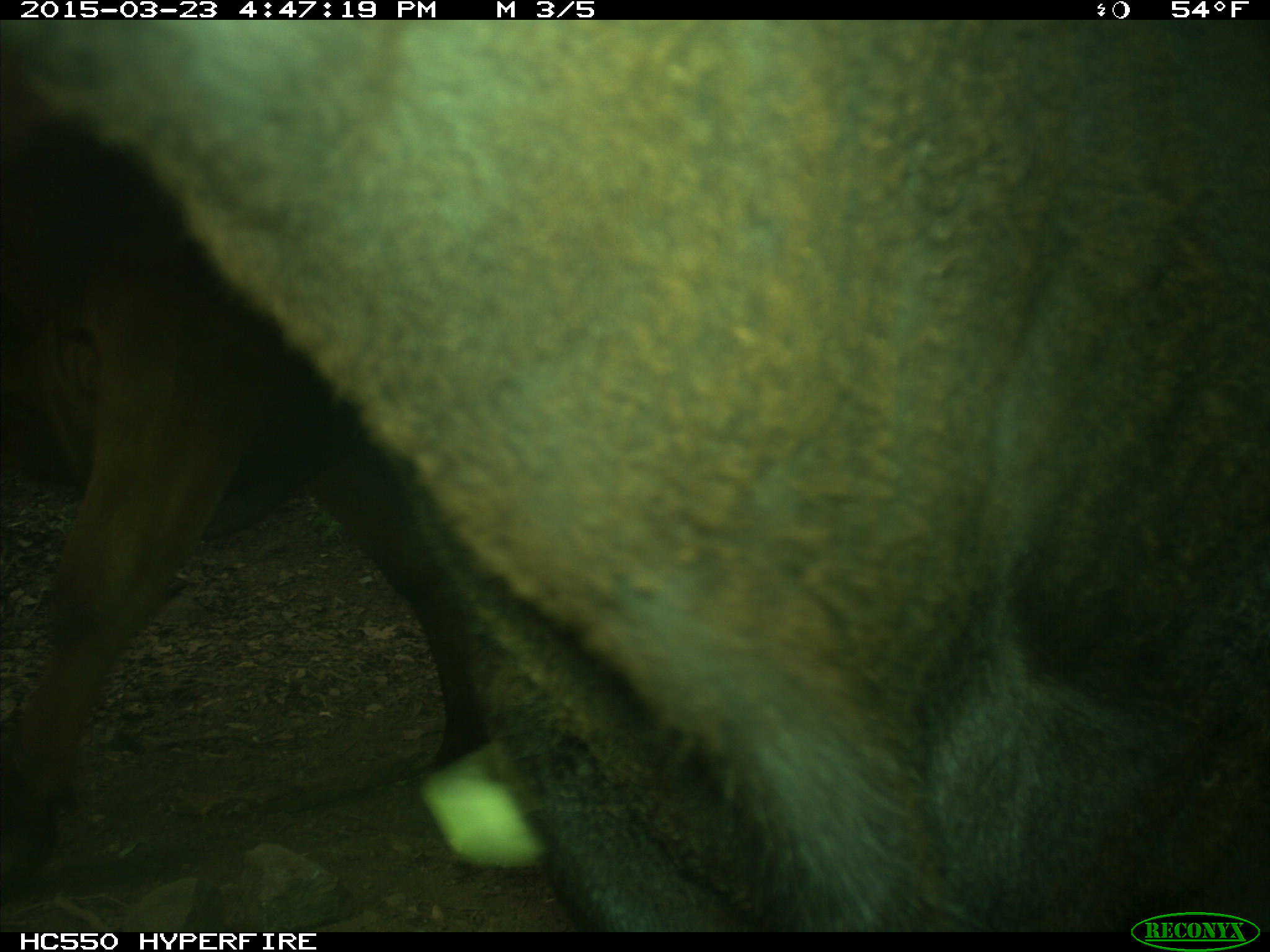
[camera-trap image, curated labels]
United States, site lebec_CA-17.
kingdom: Animalia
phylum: Chordata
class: Mammalia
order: Artiodactyla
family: Bovidae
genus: Bos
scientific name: Bos taurus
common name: domestic cow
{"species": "Bos taurus (domestic cow)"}